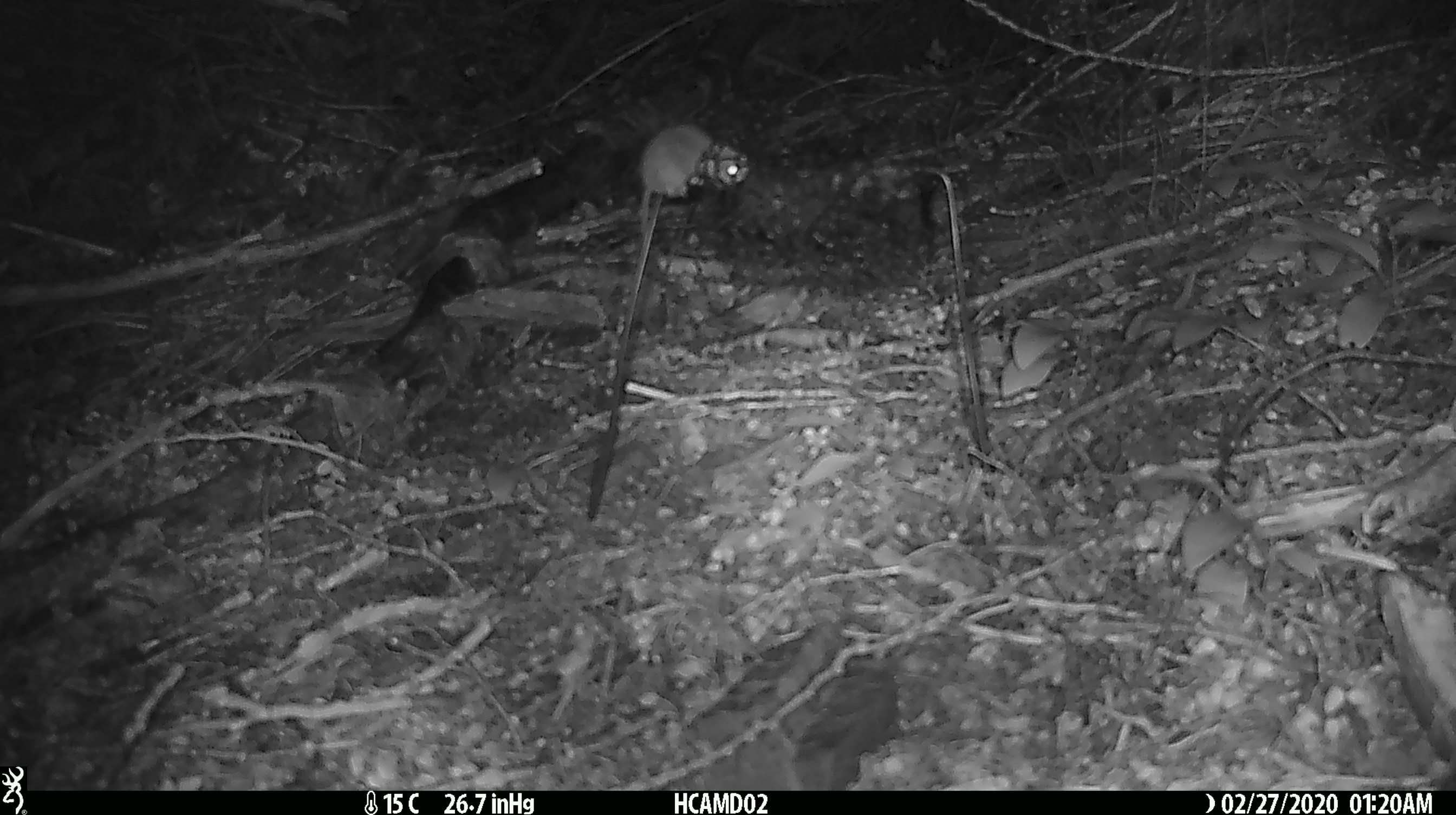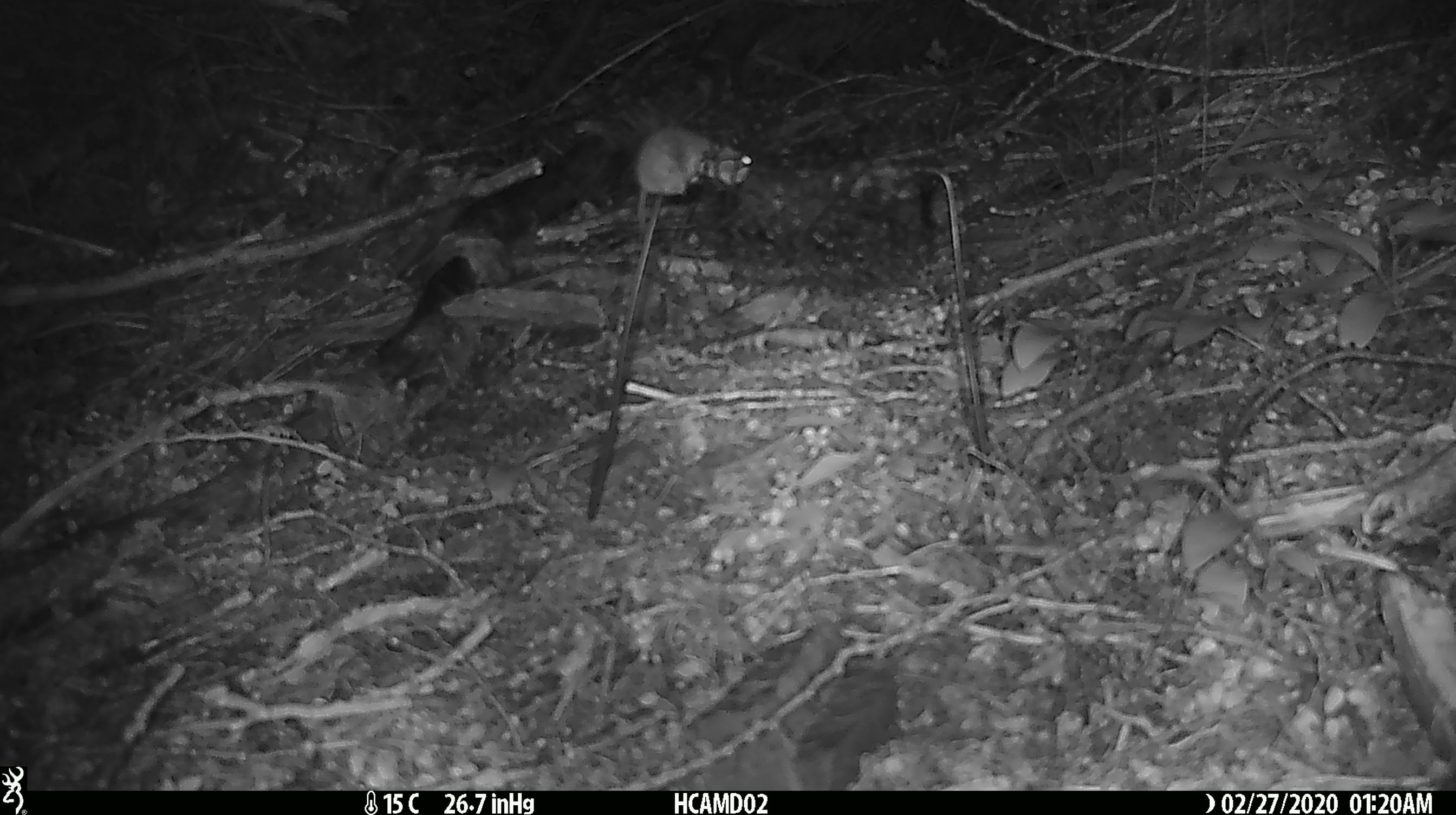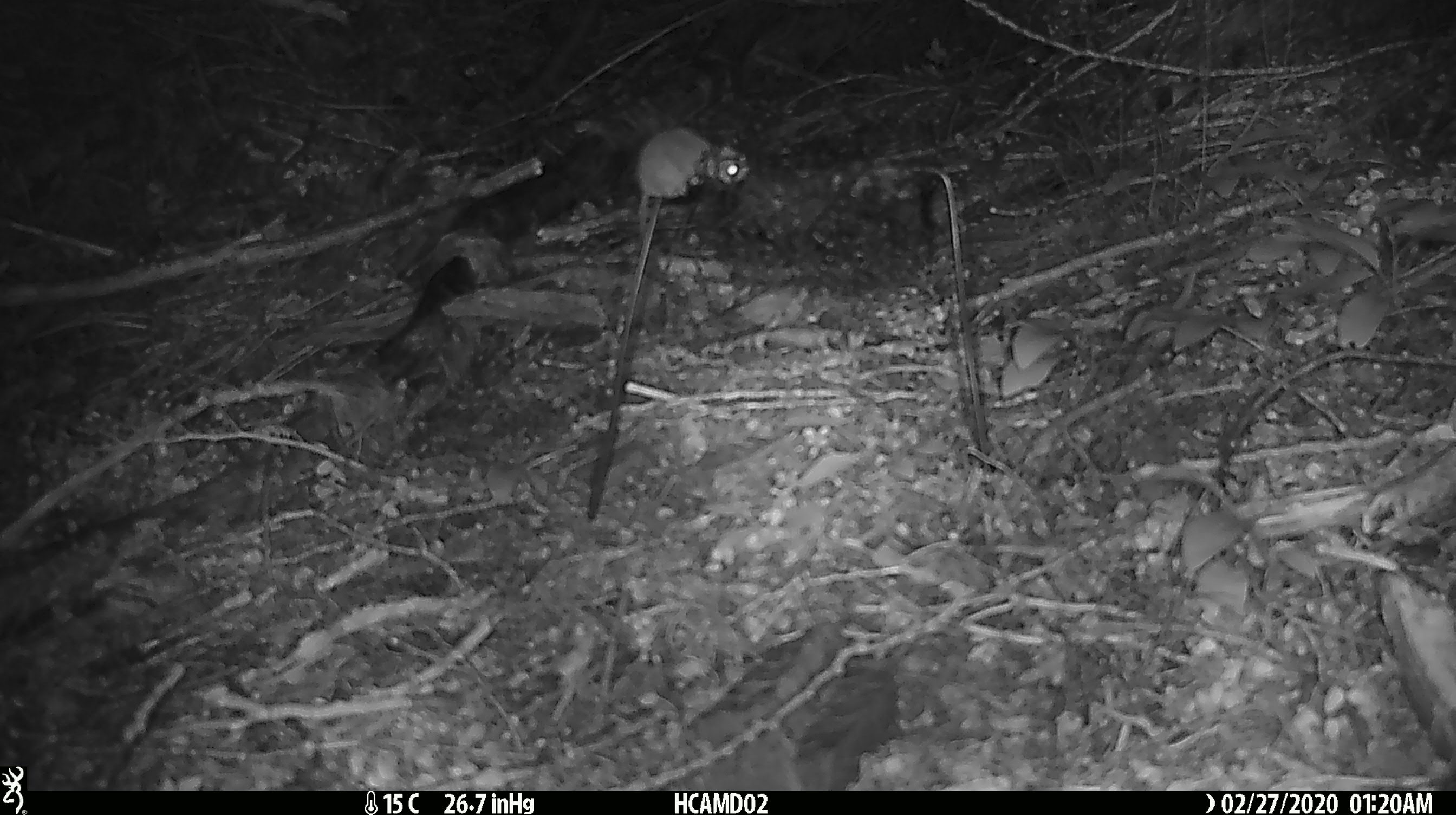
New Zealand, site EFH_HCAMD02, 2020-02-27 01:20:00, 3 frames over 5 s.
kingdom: Animalia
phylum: Chordata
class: Mammalia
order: Rodentia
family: Muridae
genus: Mus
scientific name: Mus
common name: mouse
Mouse (Mus).